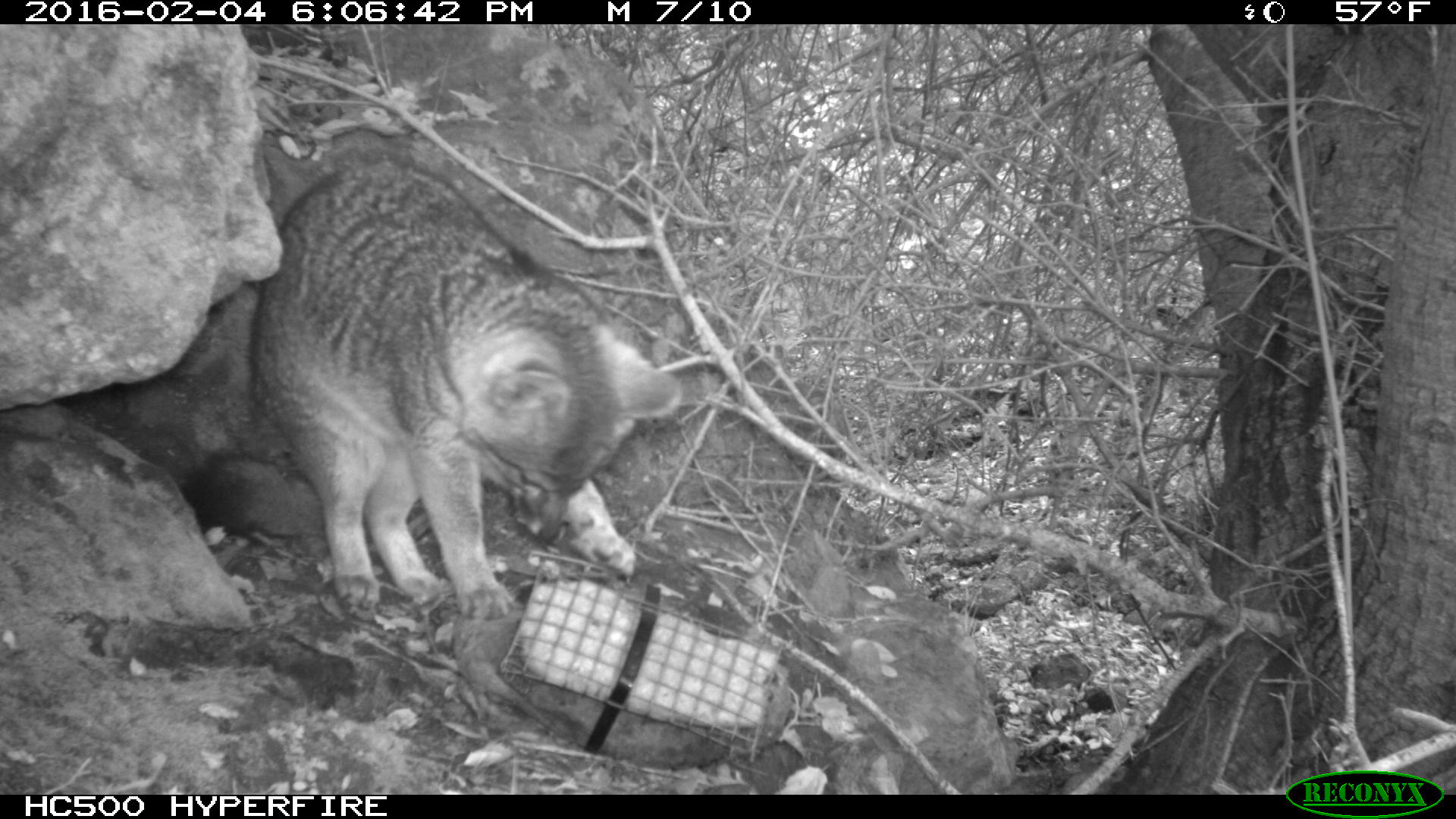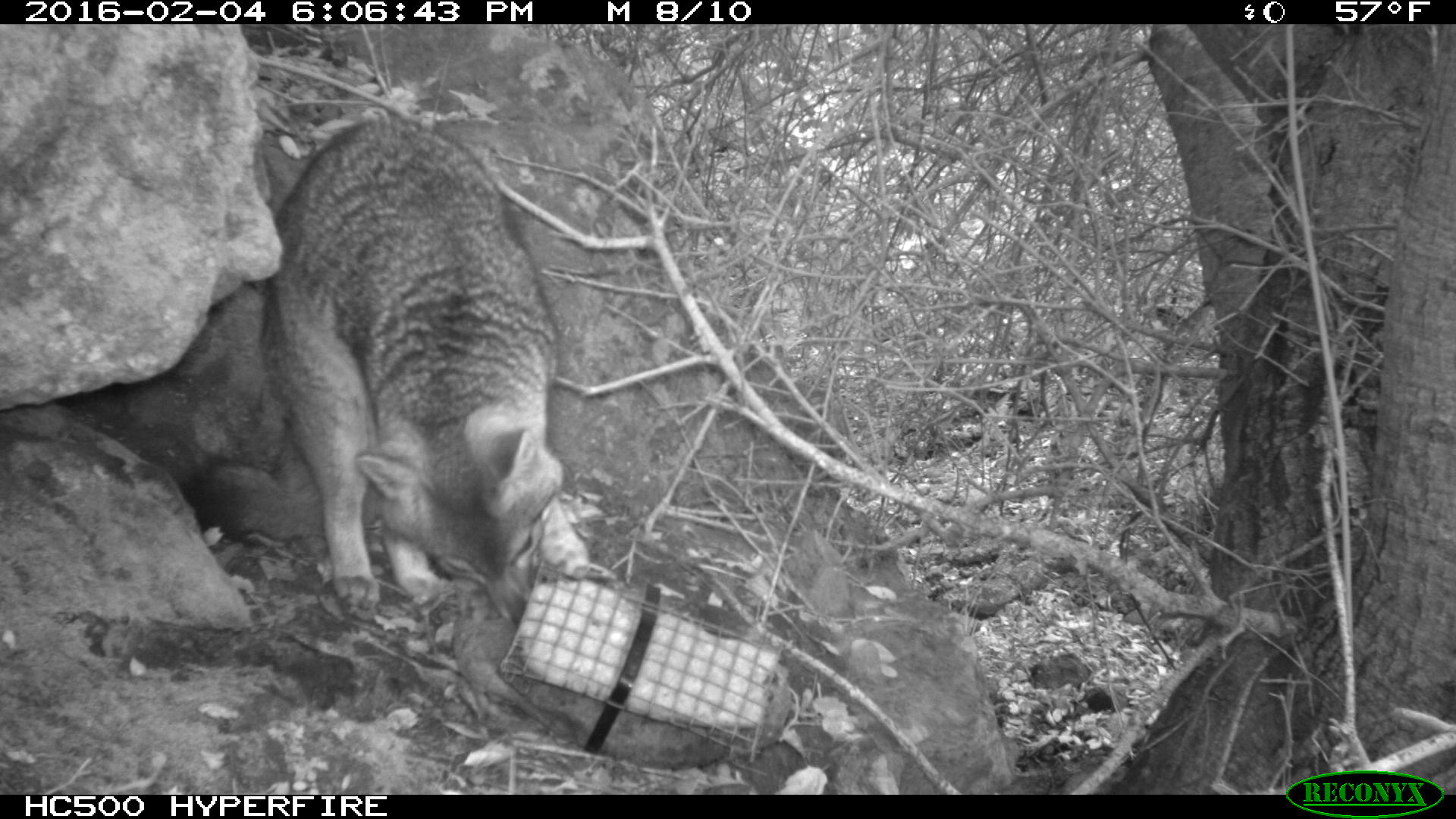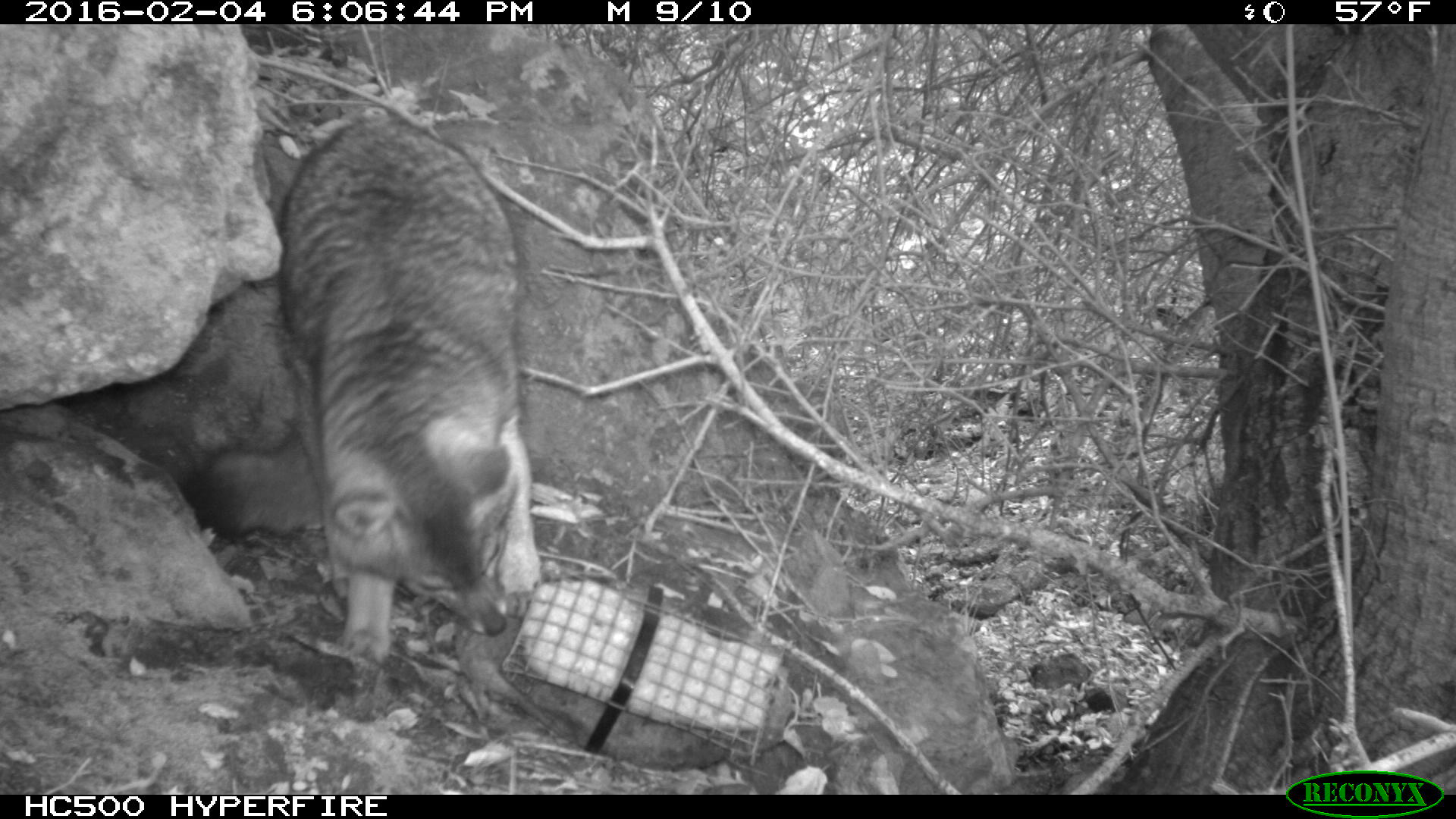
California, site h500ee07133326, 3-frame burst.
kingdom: Animalia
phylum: Chordata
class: Mammalia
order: Carnivora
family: Canidae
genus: Urocyon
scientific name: Urocyon littoralis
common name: island fox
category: fox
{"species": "fox (island fox) (Urocyon littoralis)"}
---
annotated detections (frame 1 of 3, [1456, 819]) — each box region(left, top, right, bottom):
fox: region(171, 160, 682, 620)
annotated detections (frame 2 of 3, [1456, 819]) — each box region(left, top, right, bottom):
fox: region(179, 116, 592, 626)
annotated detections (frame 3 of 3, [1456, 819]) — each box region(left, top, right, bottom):
fox: region(177, 114, 543, 666)